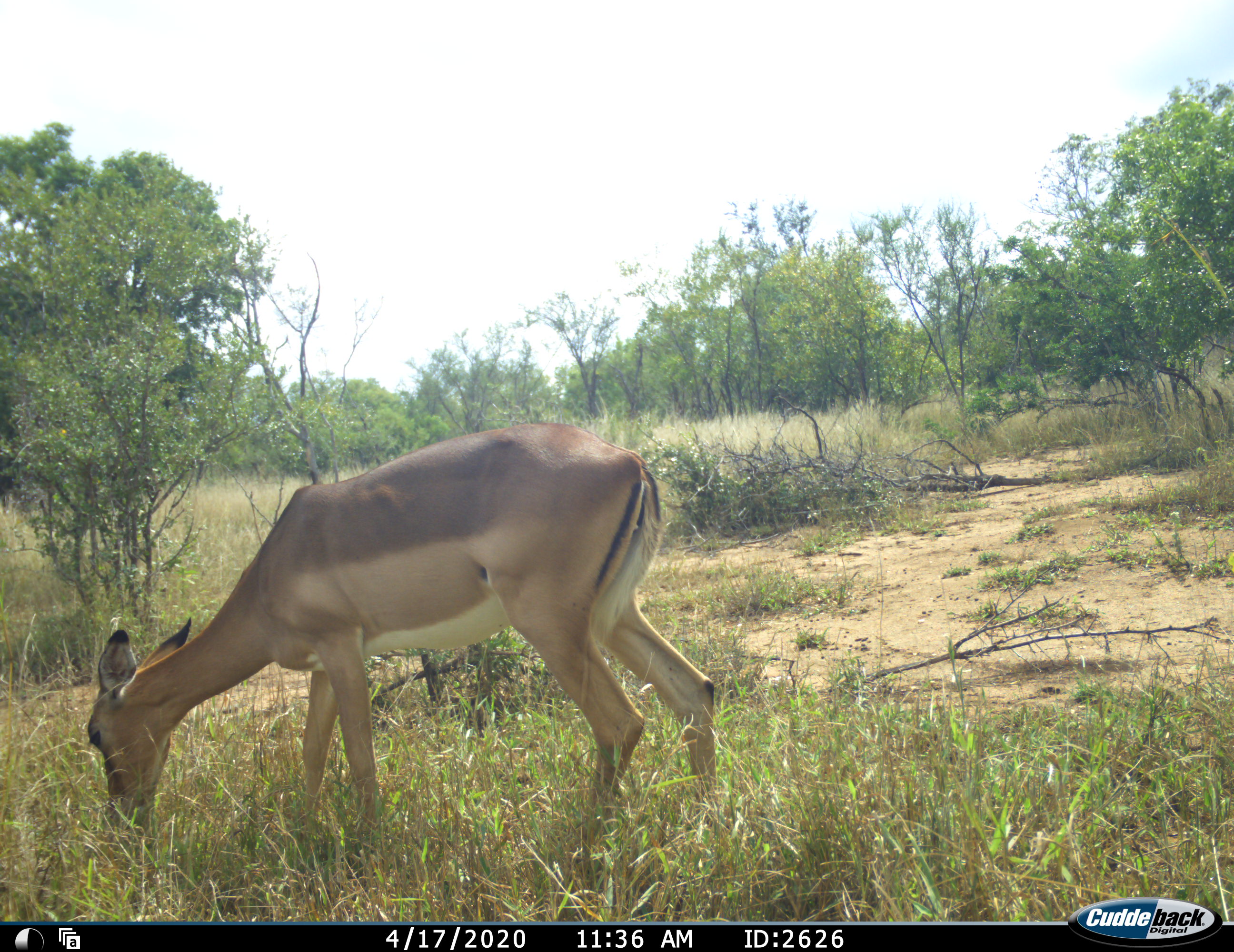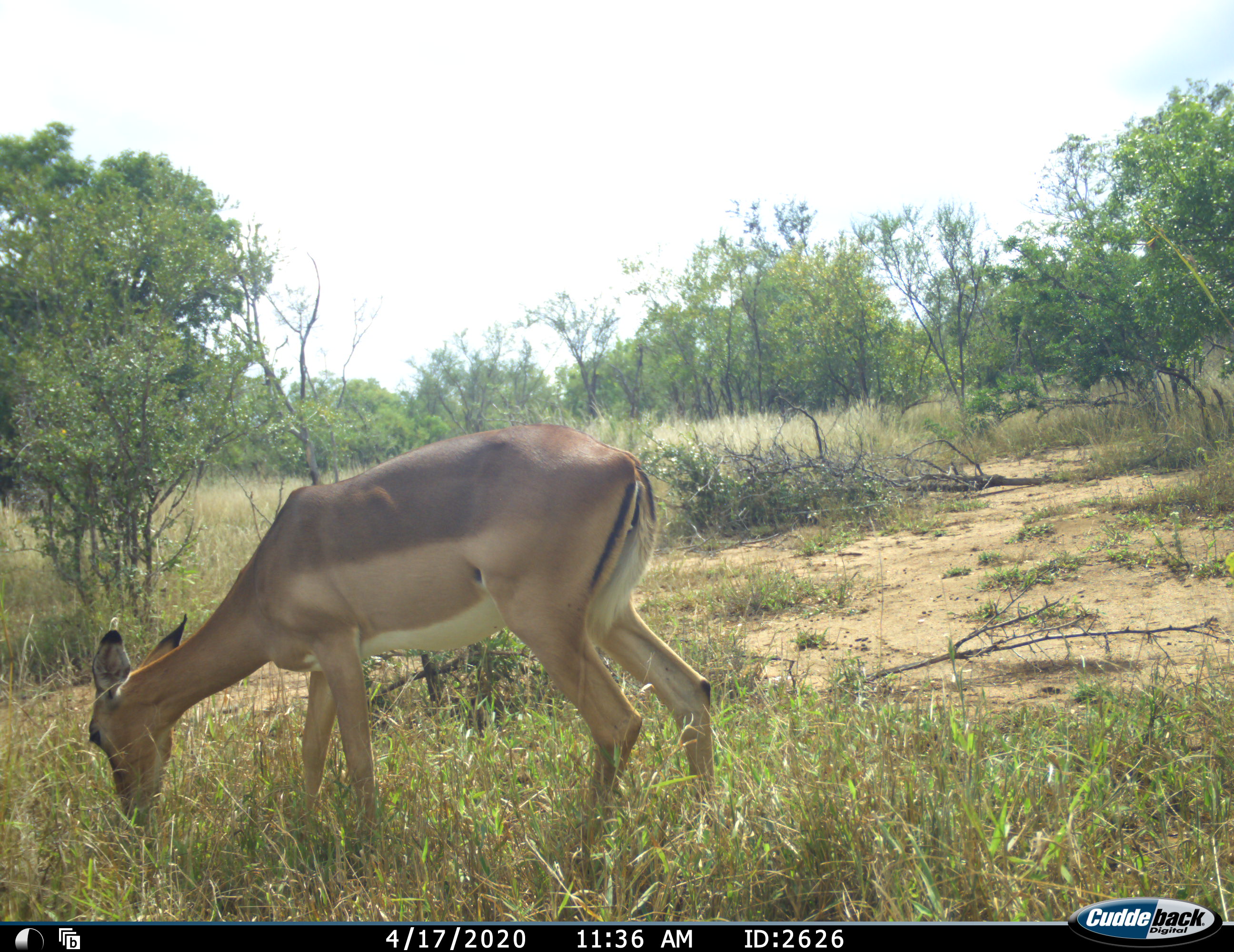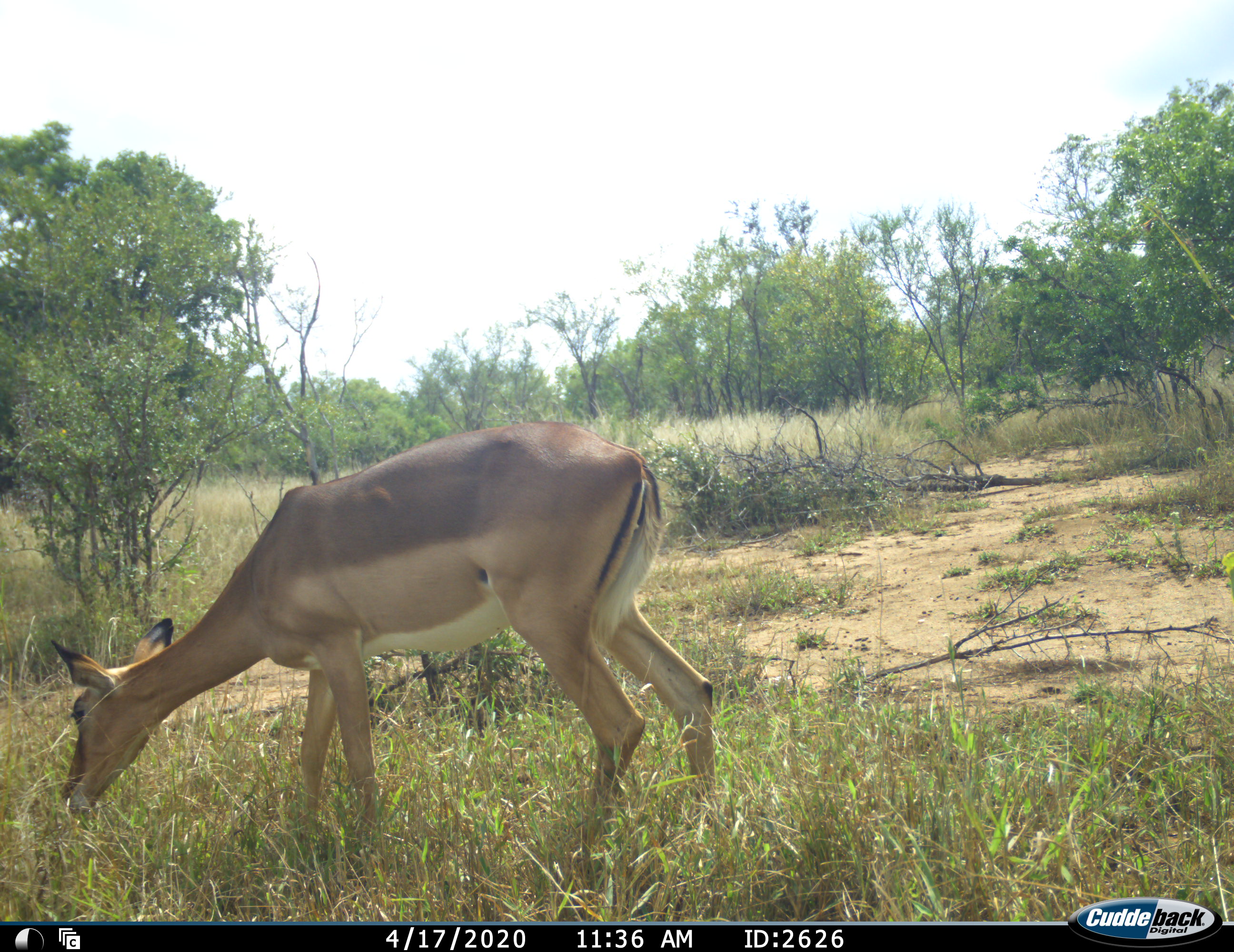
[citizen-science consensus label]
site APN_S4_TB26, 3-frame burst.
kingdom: Animalia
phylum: Chordata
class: Mammalia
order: Artiodactyla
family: Bovidae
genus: Aepyceros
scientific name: Aepyceros melampus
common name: impala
Impala (Aepyceros melampus), count 1. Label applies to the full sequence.